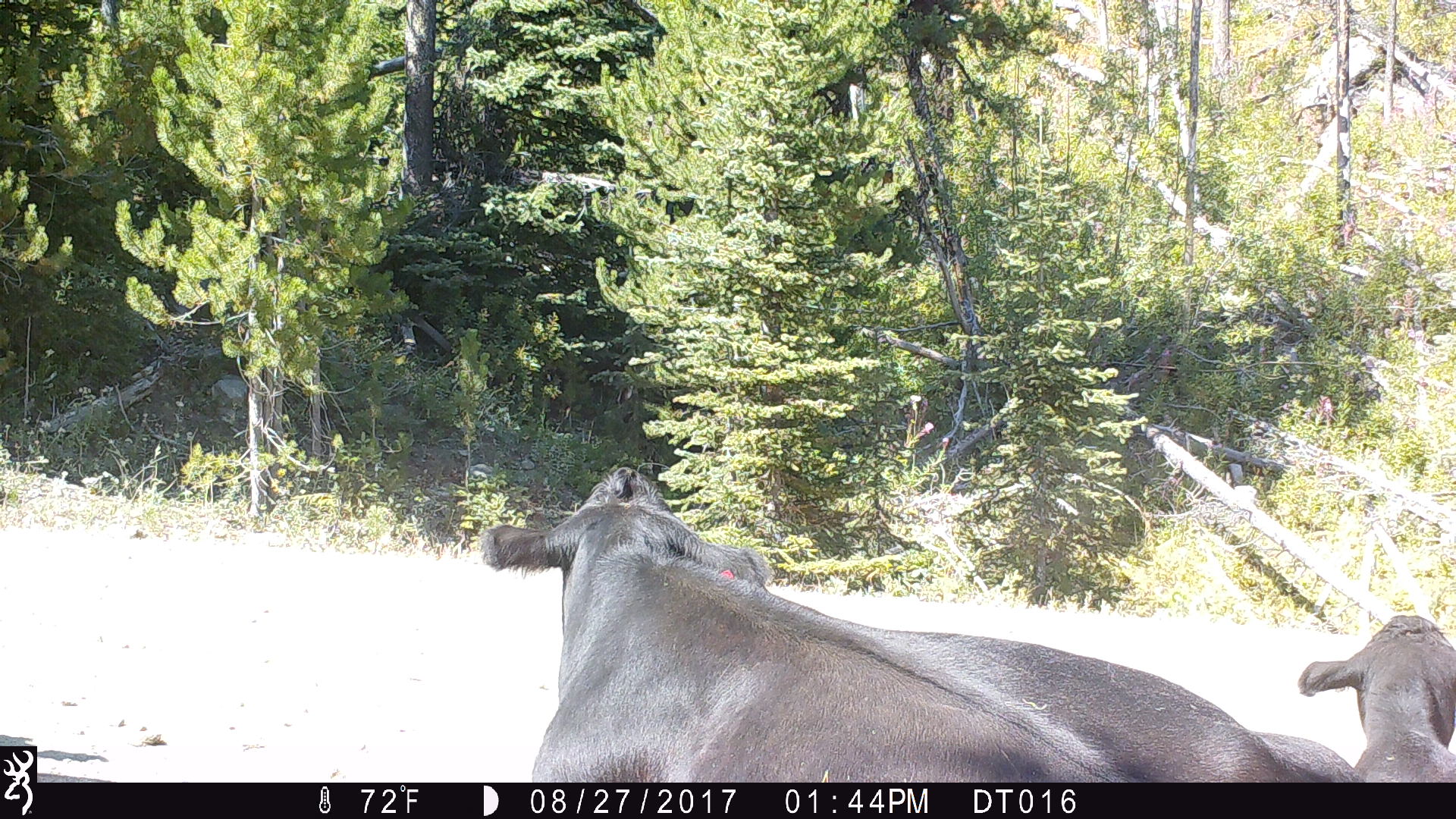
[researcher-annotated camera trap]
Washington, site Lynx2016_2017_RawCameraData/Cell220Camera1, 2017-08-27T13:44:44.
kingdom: Animalia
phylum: Chordata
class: Mammalia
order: Artiodactyla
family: Bovidae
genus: Bos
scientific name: Bos taurus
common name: domestic cattle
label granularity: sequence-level